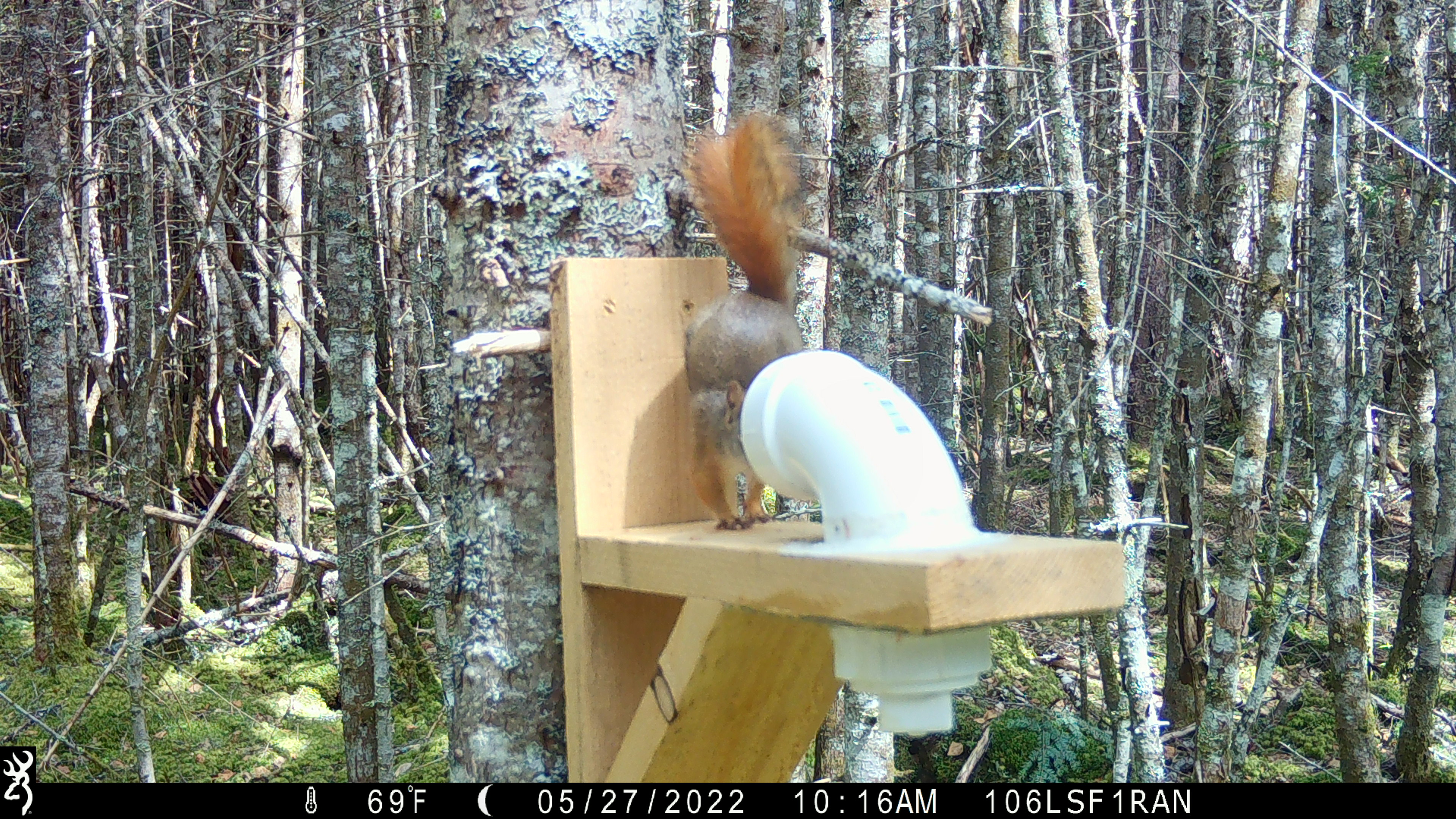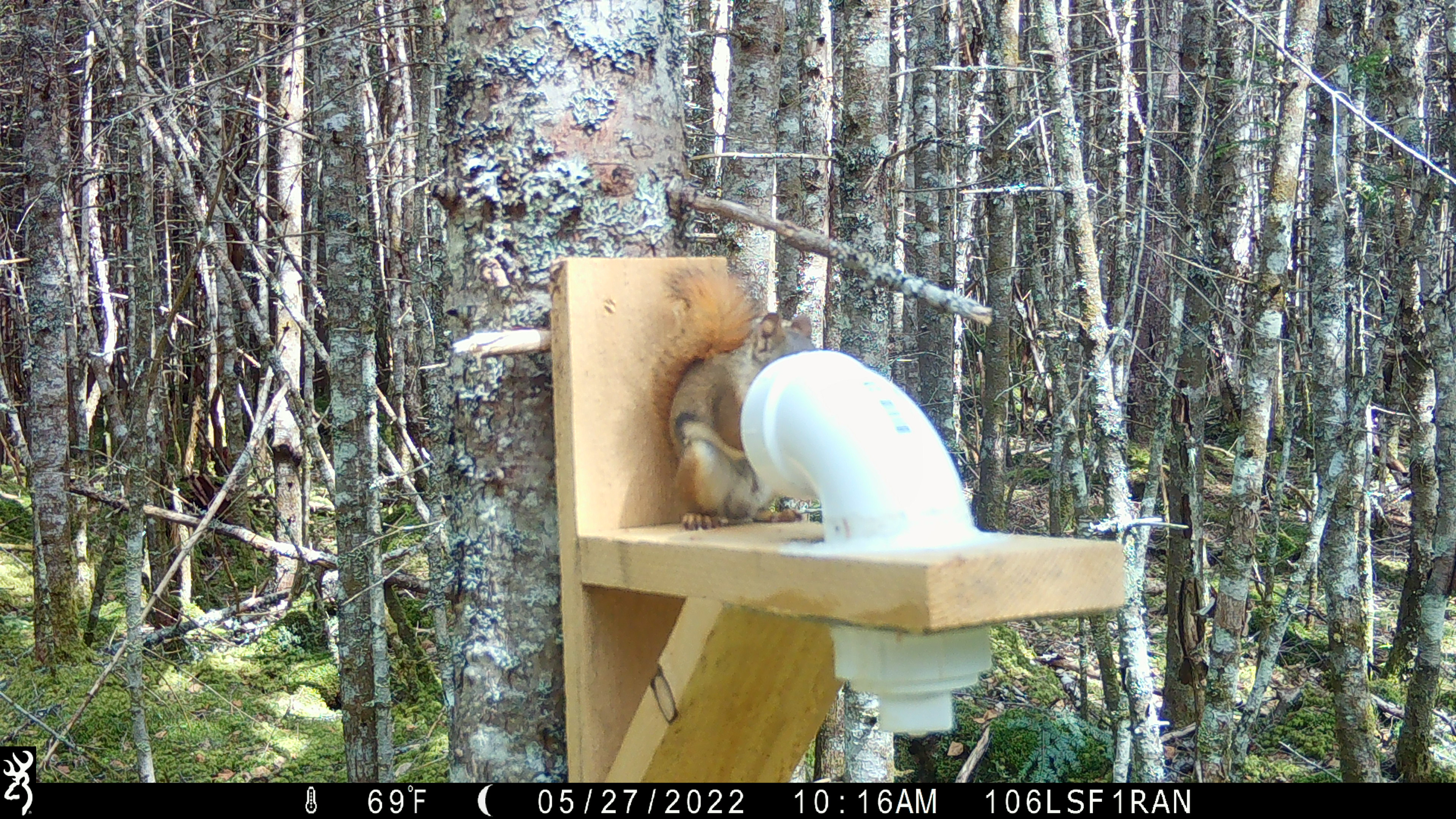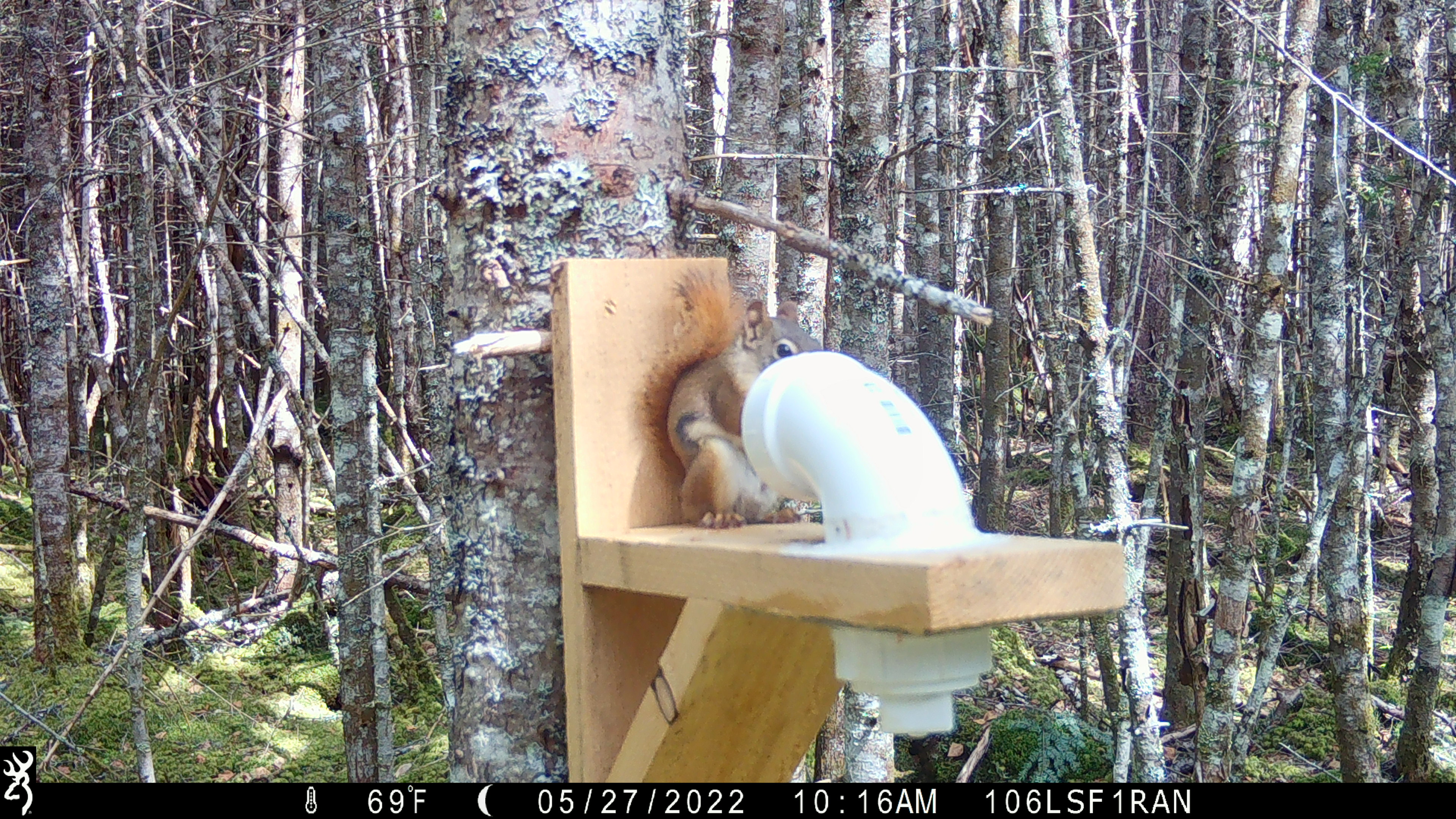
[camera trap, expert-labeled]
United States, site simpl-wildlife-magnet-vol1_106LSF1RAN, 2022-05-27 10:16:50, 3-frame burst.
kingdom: Animalia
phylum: Chordata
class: Mammalia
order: Rodentia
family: Sciuridae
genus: Tamiasciurus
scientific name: Tamiasciurus hudsonicus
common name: red squirrel